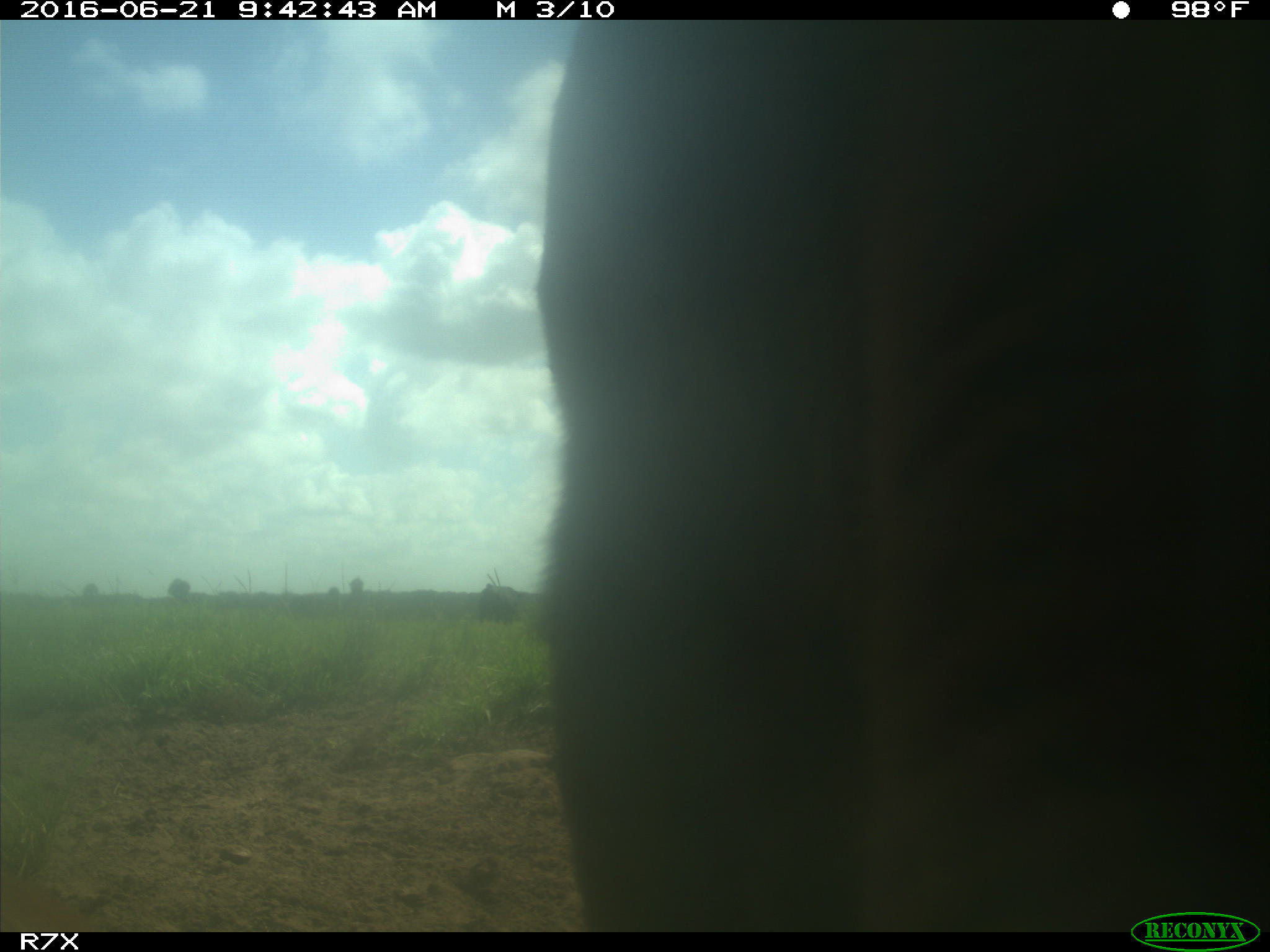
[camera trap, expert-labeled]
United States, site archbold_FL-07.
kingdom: Animalia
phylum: Chordata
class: Mammalia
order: Artiodactyla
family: Bovidae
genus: Bos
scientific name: Bos taurus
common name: domestic cow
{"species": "Bos taurus (domestic cow)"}